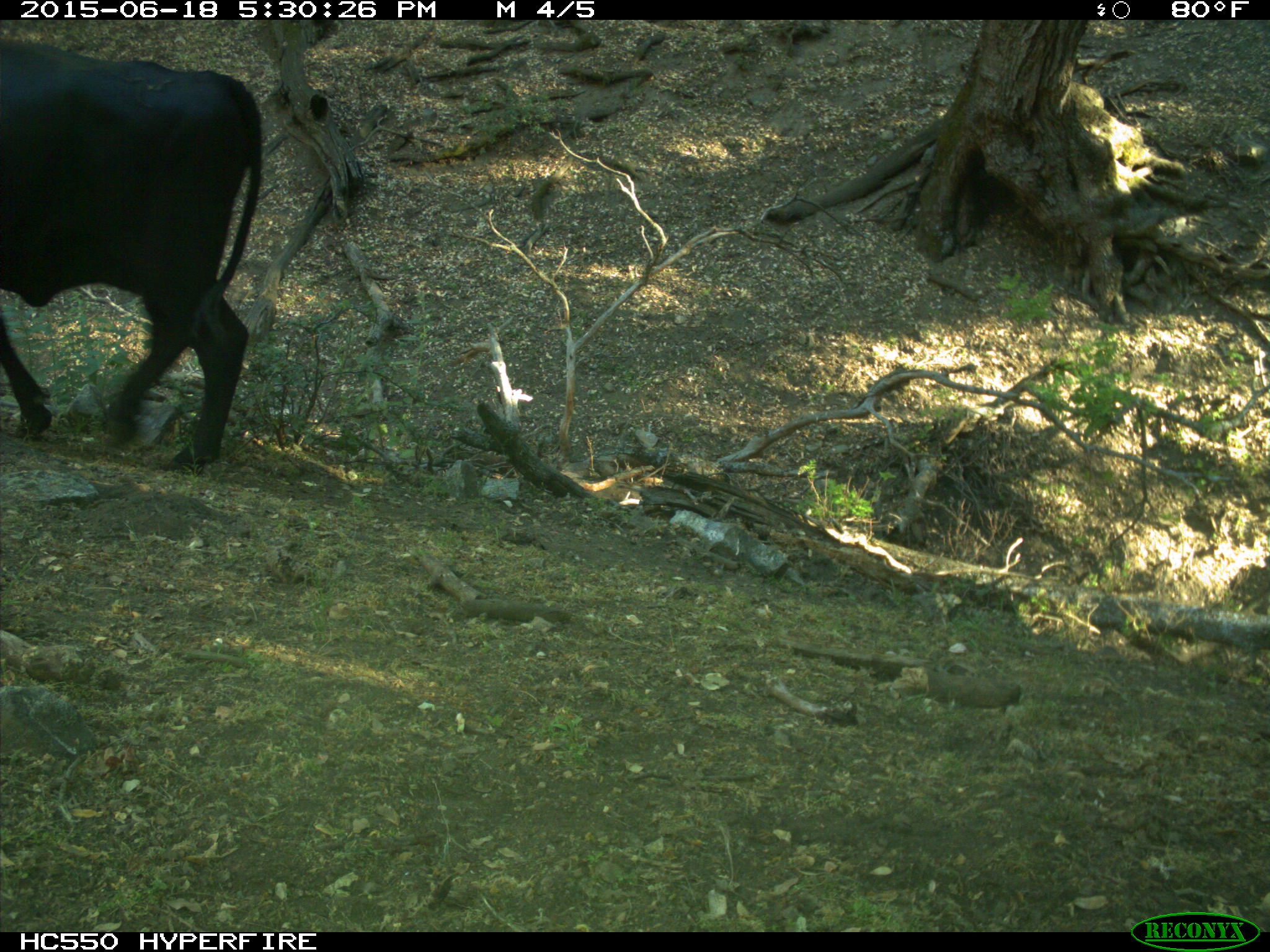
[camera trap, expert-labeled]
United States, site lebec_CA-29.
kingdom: Animalia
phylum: Chordata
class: Mammalia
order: Artiodactyla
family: Bovidae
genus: Bos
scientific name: Bos taurus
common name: domestic cow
Bos taurus (domestic cow).